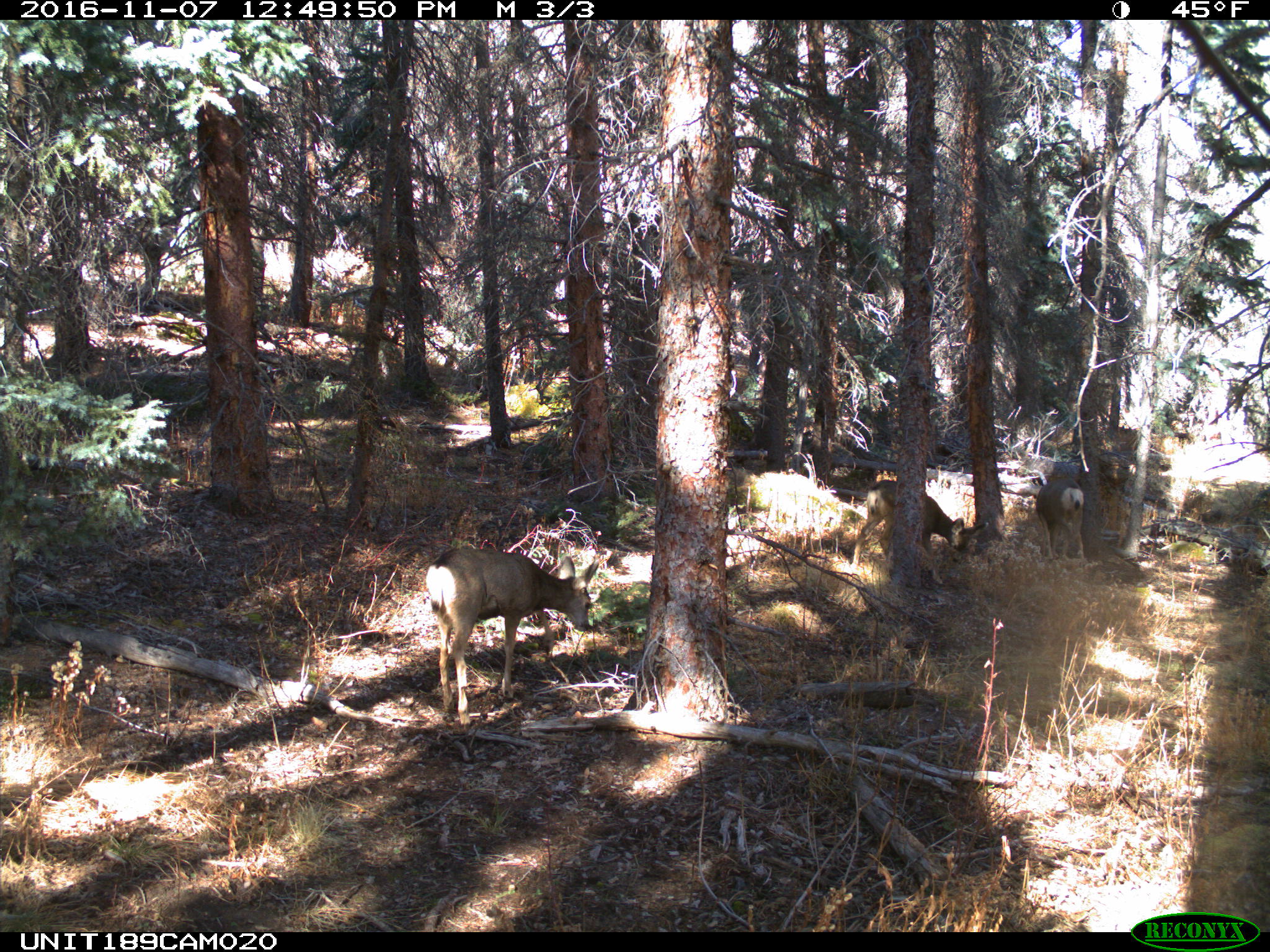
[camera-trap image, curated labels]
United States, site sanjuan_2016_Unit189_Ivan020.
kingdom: Animalia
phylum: Chordata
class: Mammalia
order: Artiodactyla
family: Cervidae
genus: Odocoileus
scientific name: Odocoileus hemionus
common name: mule deer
Odocoileus hemionus (mule deer).